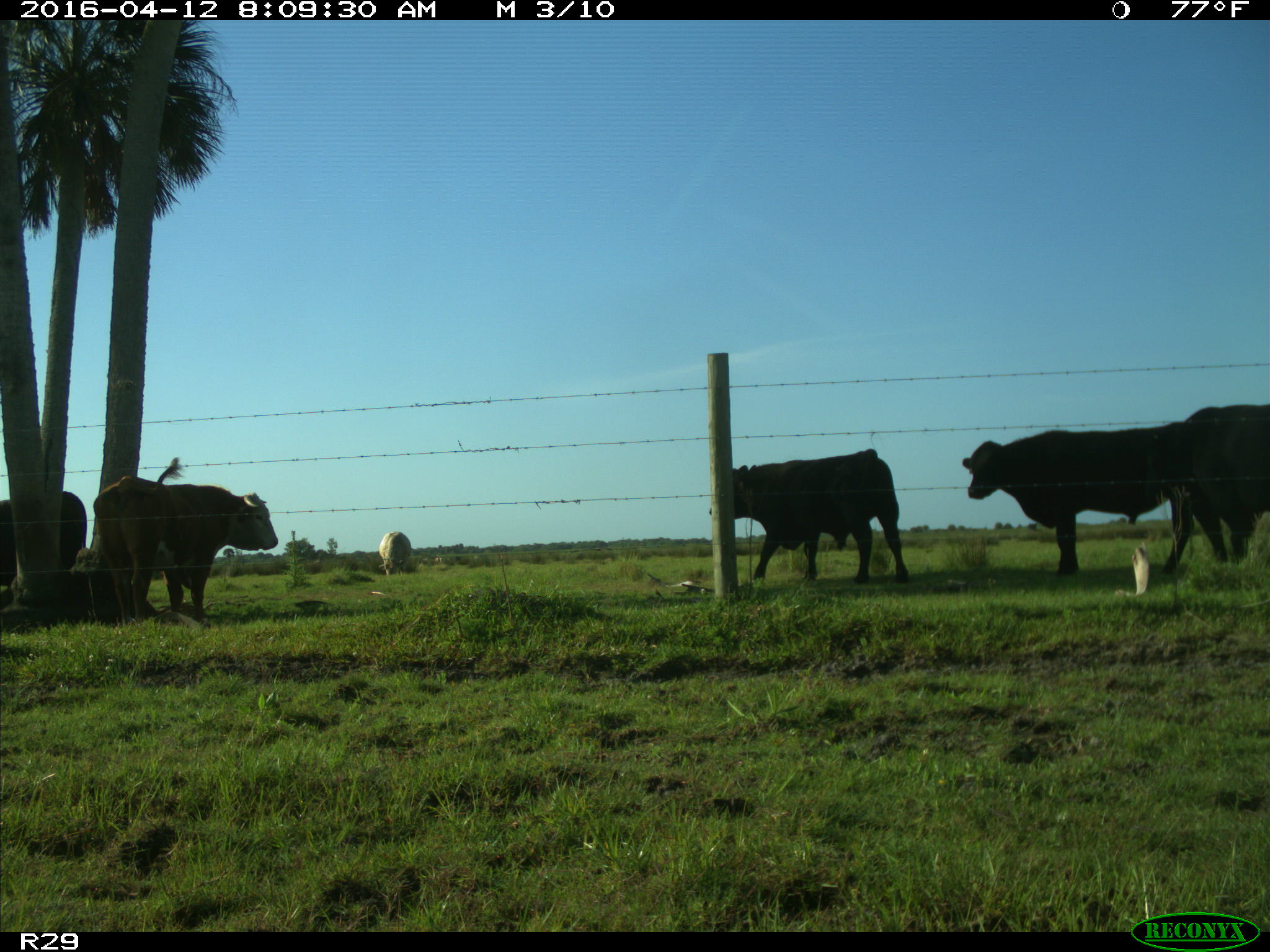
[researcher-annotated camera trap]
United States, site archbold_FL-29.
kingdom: Animalia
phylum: Chordata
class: Mammalia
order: Artiodactyla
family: Bovidae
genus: Bos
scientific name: Bos taurus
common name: domestic cow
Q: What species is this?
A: Bos taurus (domestic cow).